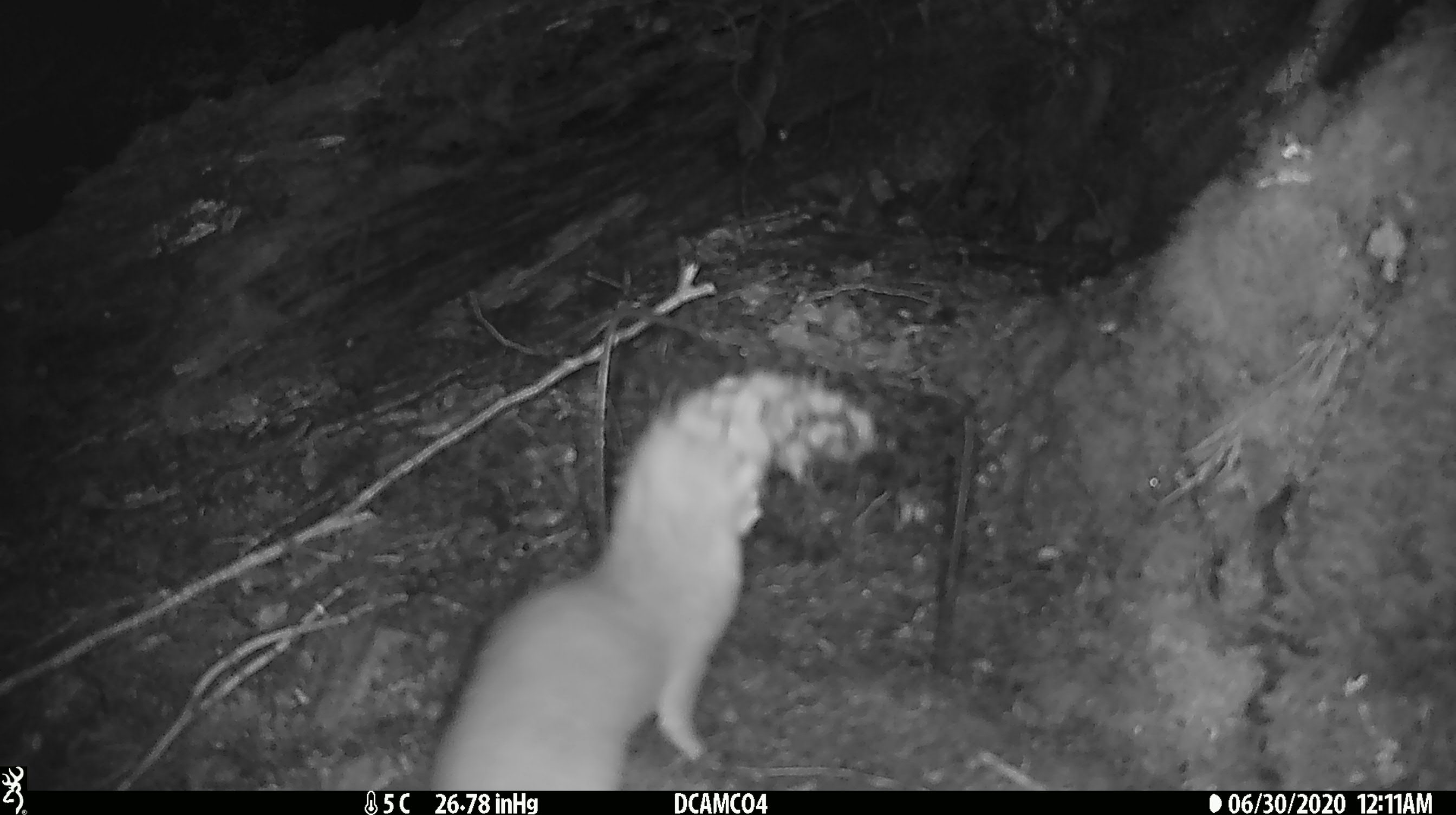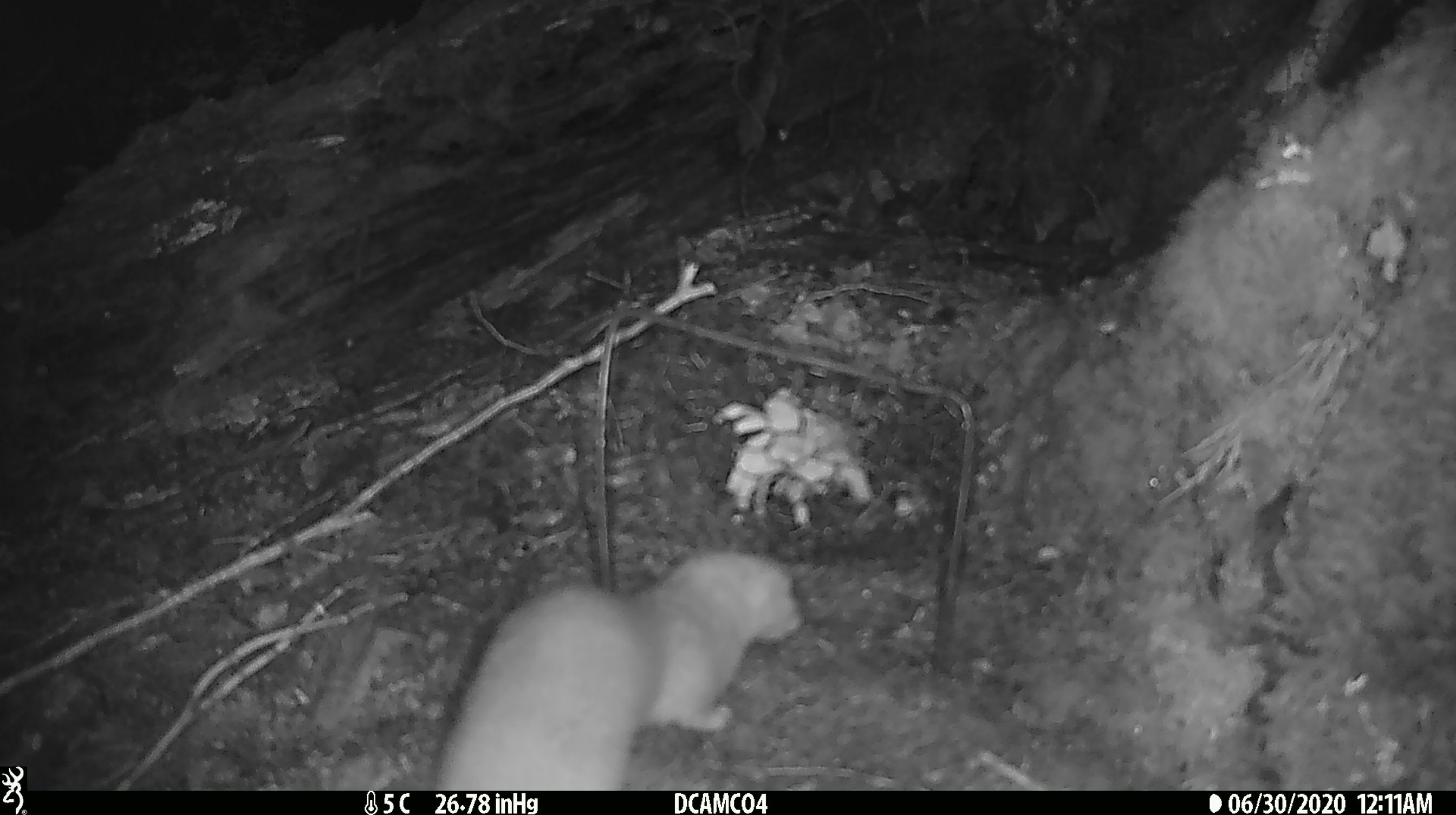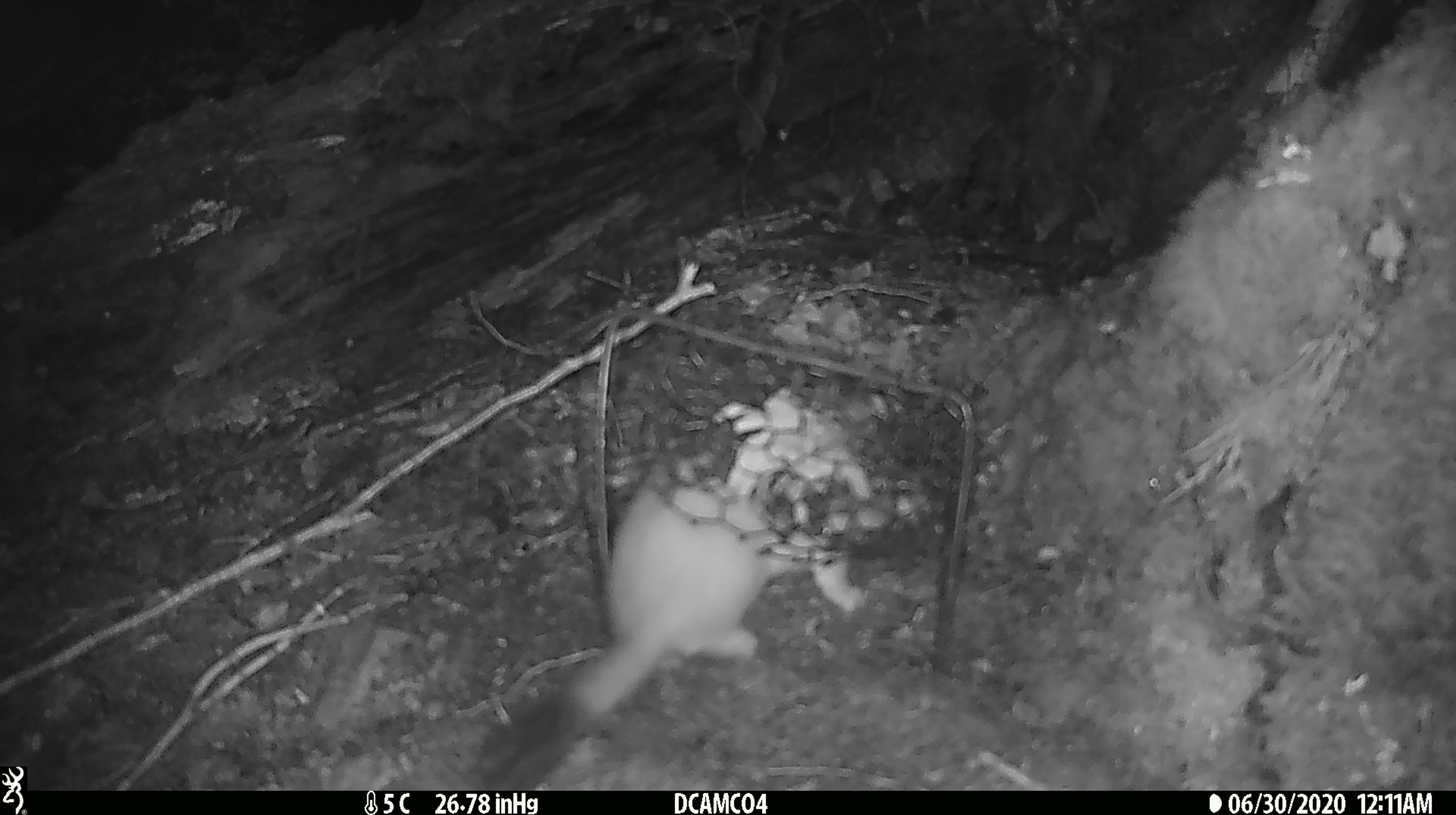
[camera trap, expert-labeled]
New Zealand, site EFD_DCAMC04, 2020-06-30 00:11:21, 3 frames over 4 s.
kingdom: Animalia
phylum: Chordata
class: Mammalia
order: Carnivora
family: Mustelidae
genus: Mustela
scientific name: Mustela erminea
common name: stoat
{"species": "stoat (Mustela erminea)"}